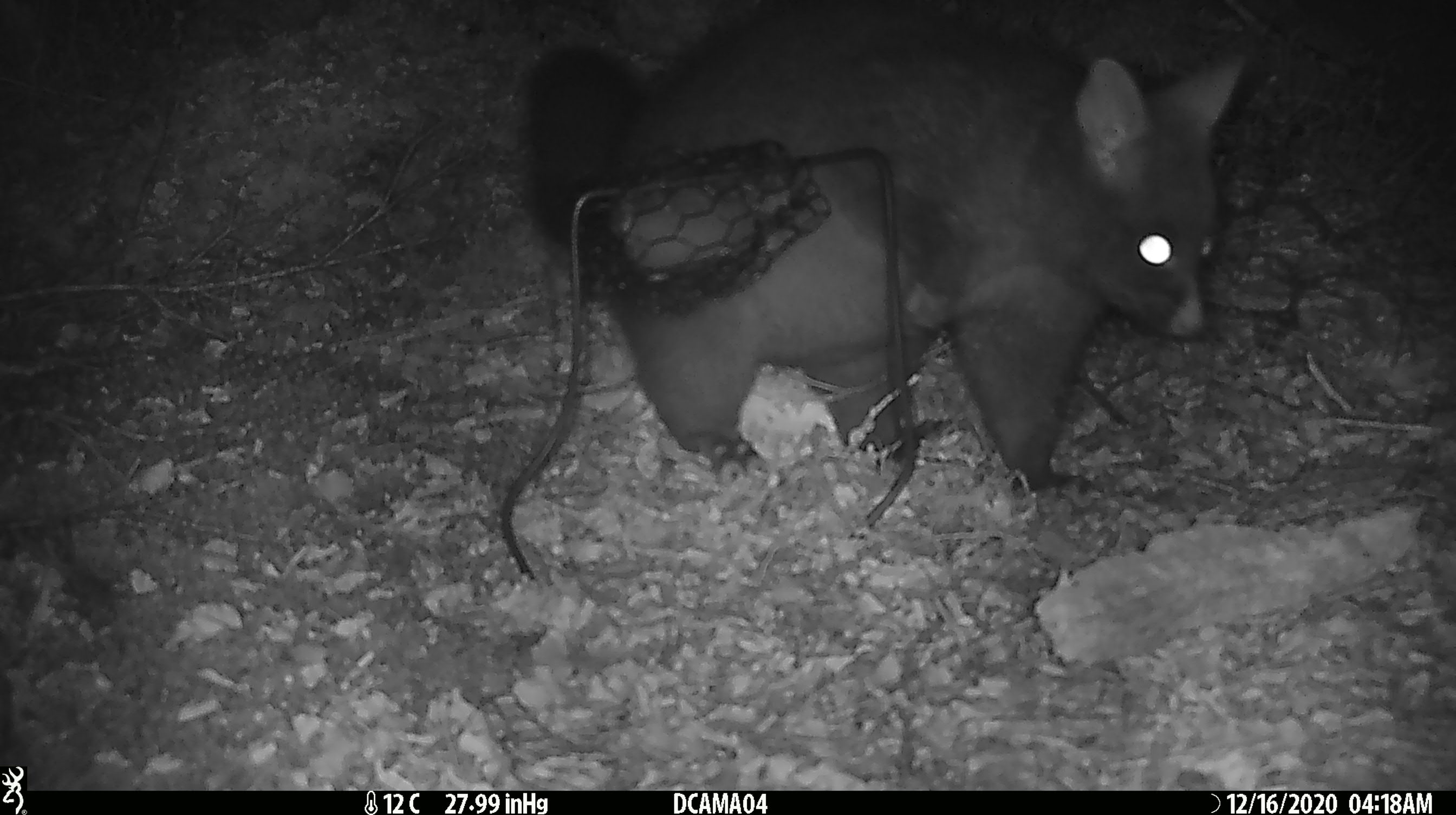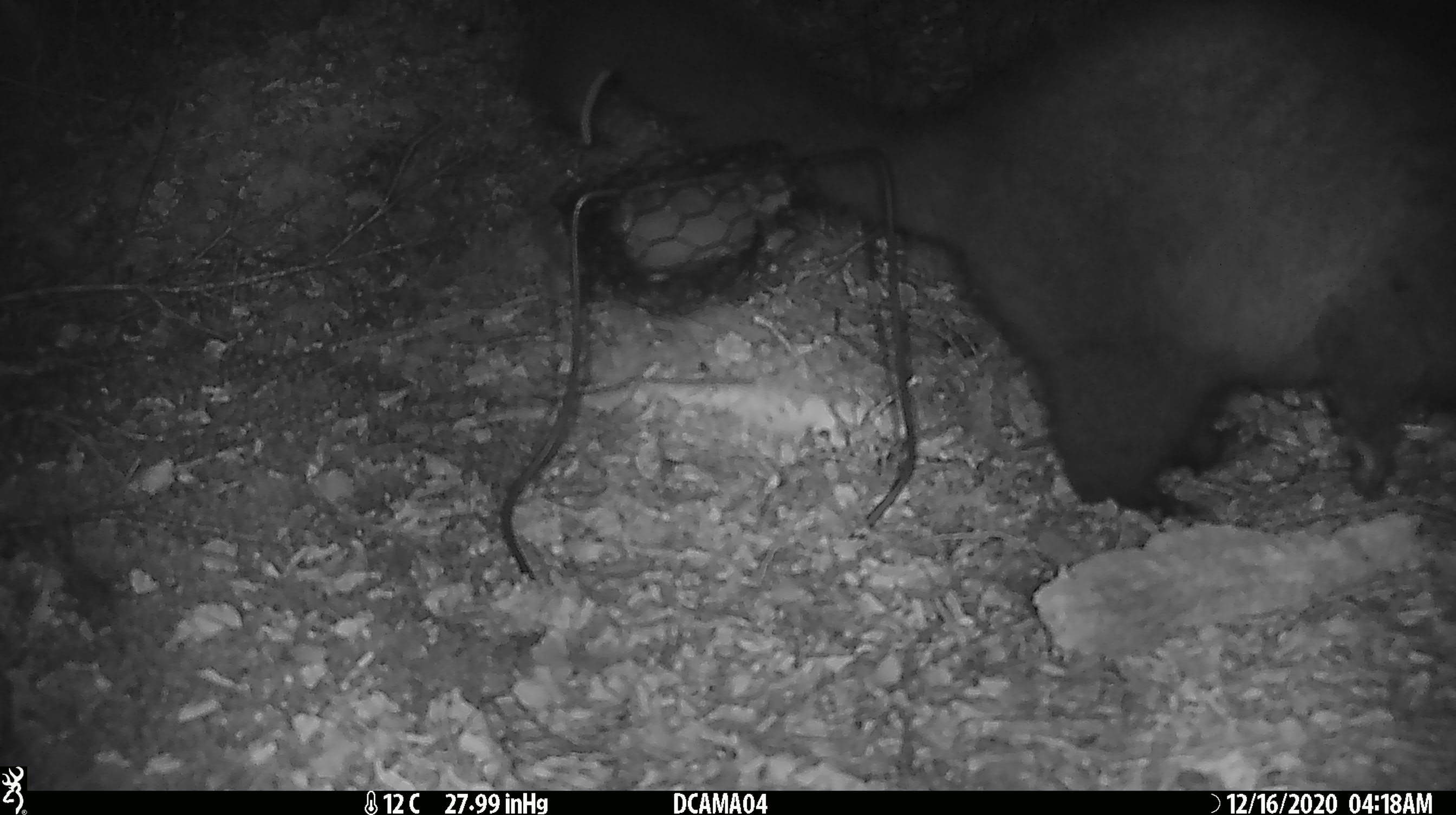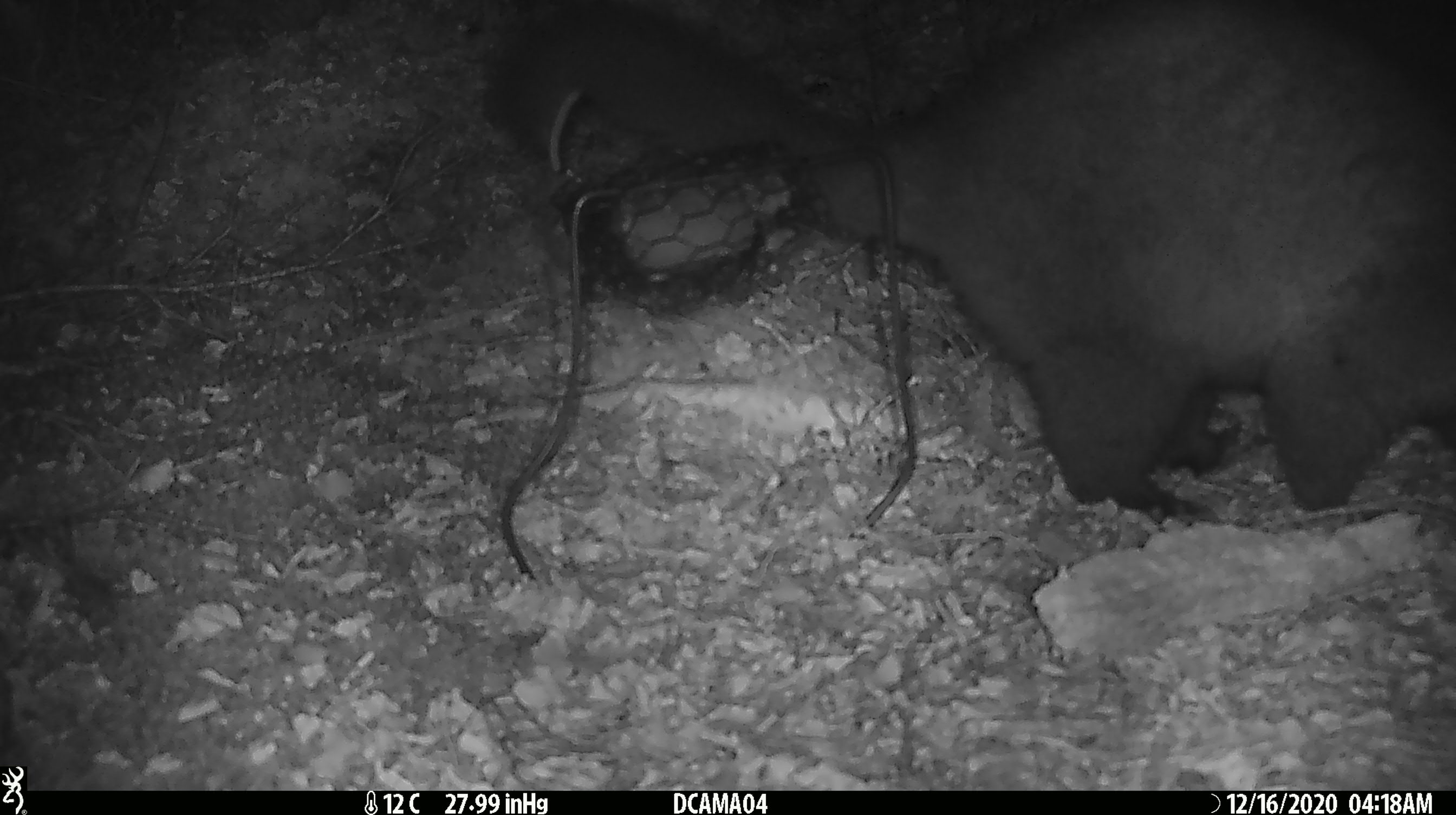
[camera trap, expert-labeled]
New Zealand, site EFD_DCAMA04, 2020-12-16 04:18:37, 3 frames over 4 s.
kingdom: Animalia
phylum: Chordata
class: Mammalia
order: Diprotodontia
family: Phalangeridae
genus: Trichosurus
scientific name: Trichosurus vulpecula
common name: common brushtail possum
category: possum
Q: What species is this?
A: Possum (common brushtail possum) (Trichosurus vulpecula).